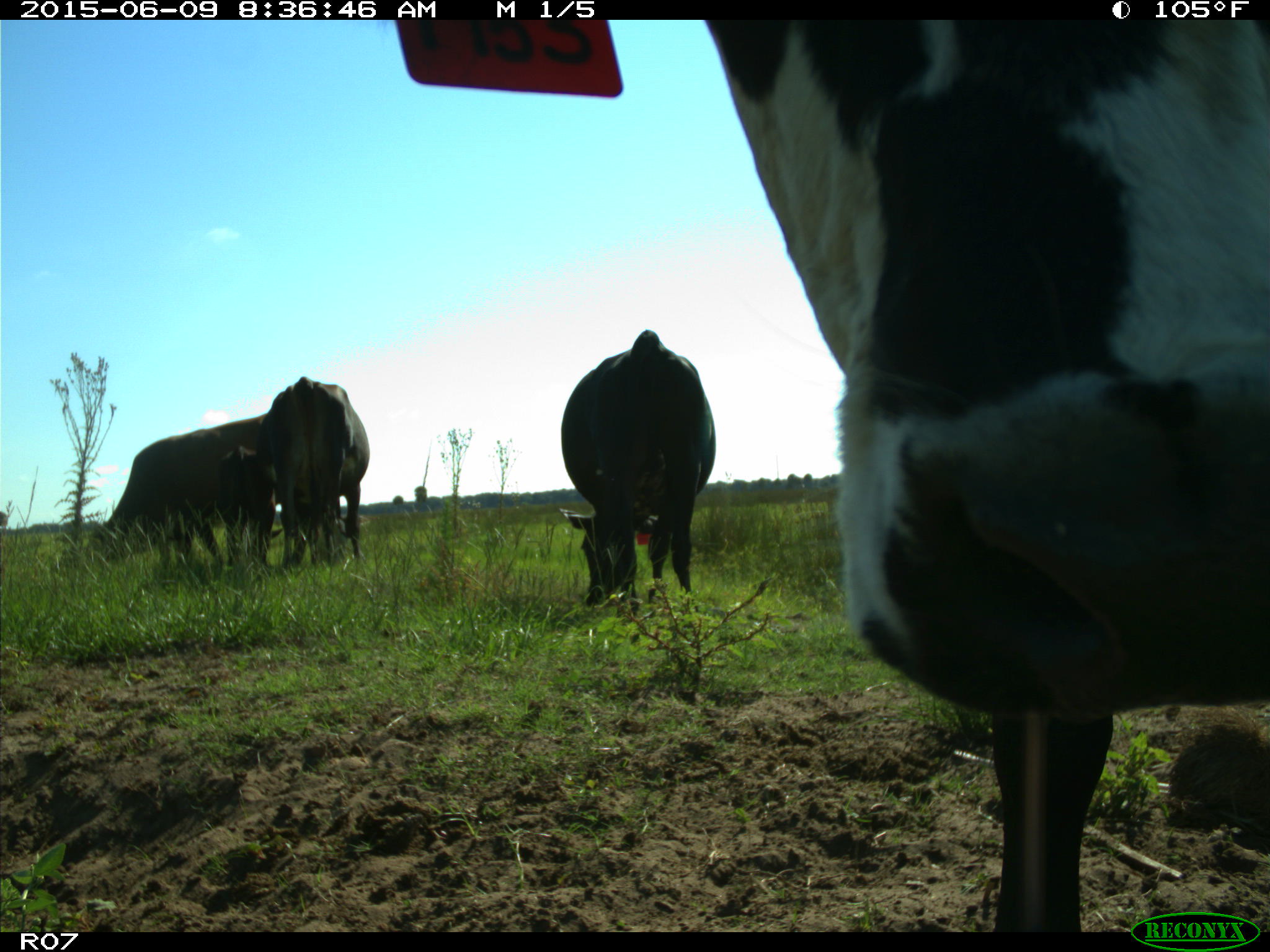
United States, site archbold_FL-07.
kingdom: Animalia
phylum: Chordata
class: Mammalia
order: Artiodactyla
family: Bovidae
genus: Bos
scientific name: Bos taurus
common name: domestic cow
Bos taurus (domestic cow).